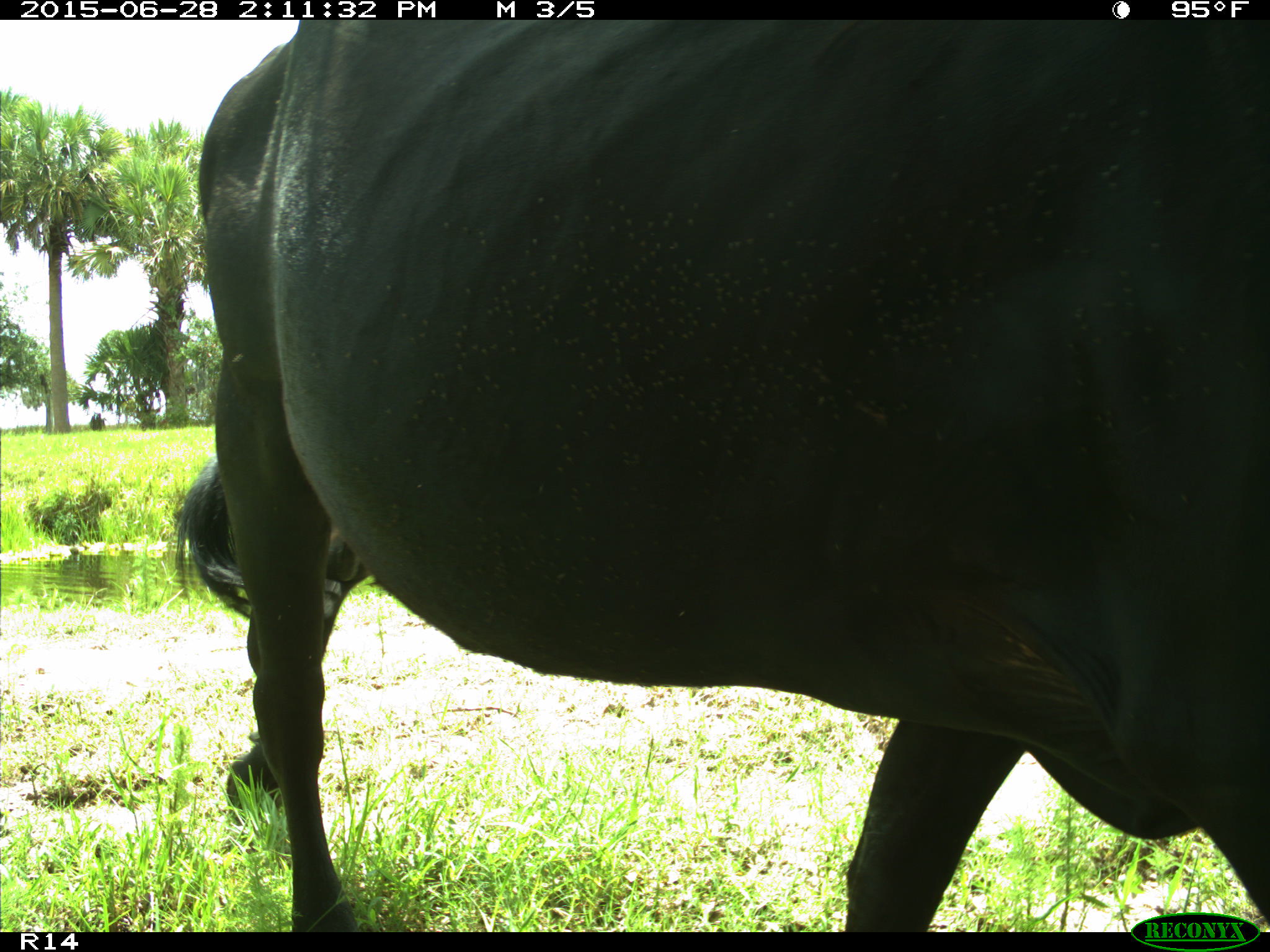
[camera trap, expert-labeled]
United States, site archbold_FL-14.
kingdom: Animalia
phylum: Chordata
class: Mammalia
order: Artiodactyla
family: Bovidae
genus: Bos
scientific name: Bos taurus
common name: domestic cow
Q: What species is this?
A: Bos taurus (domestic cow).